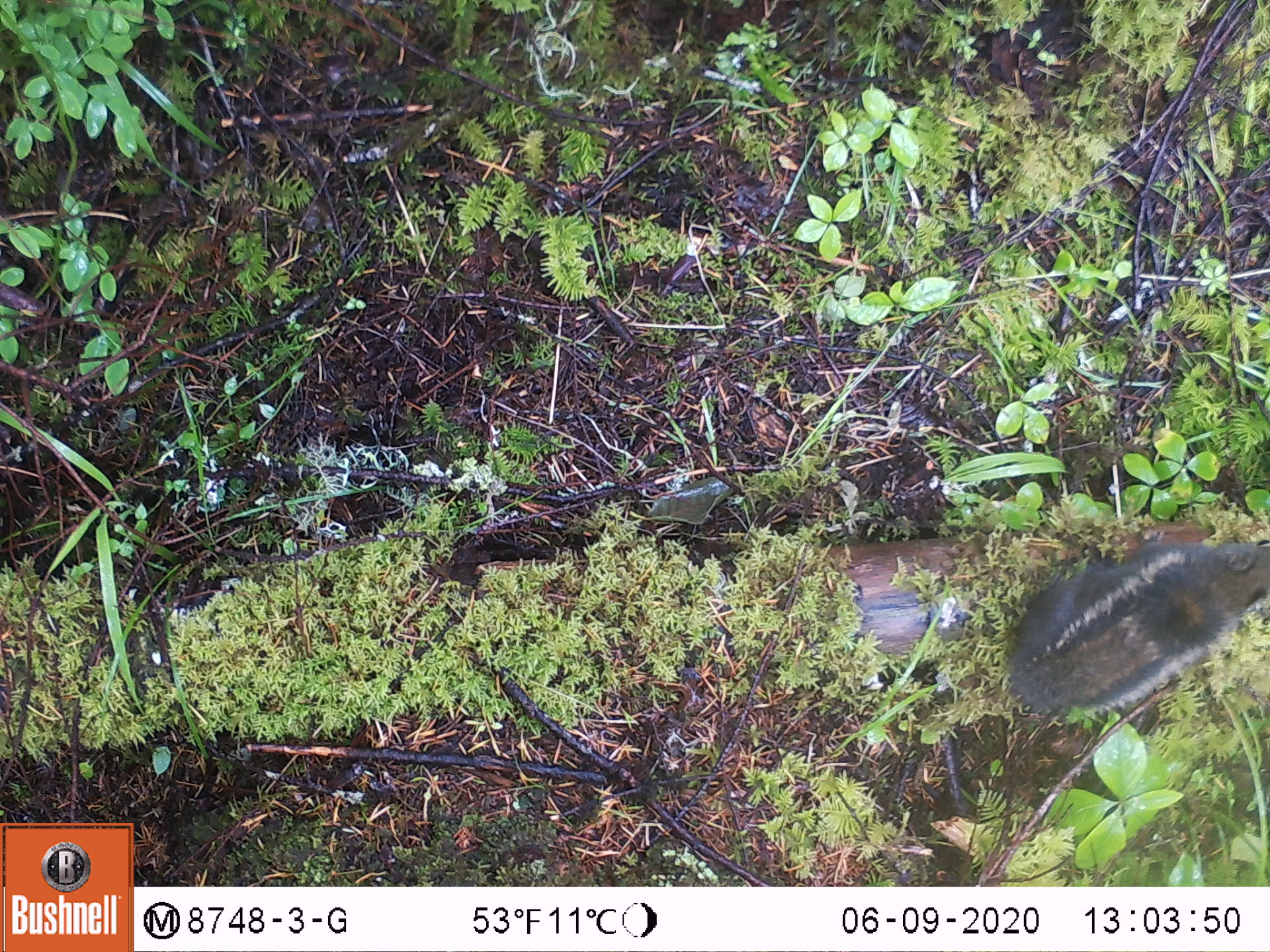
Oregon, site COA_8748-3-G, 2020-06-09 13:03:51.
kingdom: Animalia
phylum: Chordata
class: Mammalia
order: Rodentia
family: Sciuridae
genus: Tamiasciurus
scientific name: Tamiasciurus douglasii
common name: douglas squirrel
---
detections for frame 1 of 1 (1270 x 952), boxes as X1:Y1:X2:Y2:
douglas squirrel: 997:537:1264:717